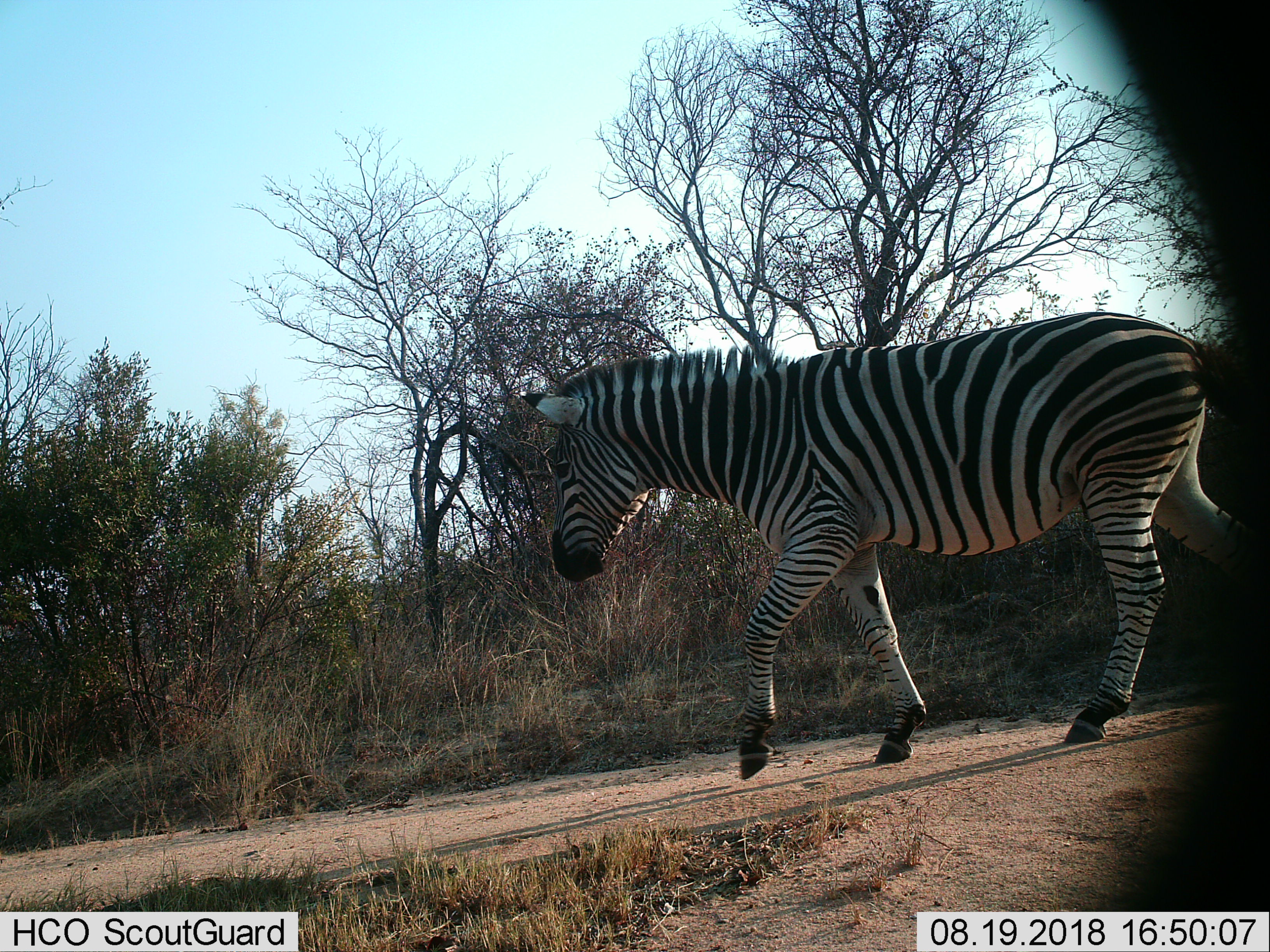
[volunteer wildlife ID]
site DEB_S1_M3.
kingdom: Animalia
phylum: Chordata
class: Mammalia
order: Perissodactyla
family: Equidae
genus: Equus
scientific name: Equus quagga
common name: plains zebra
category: zebraplains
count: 1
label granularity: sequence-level